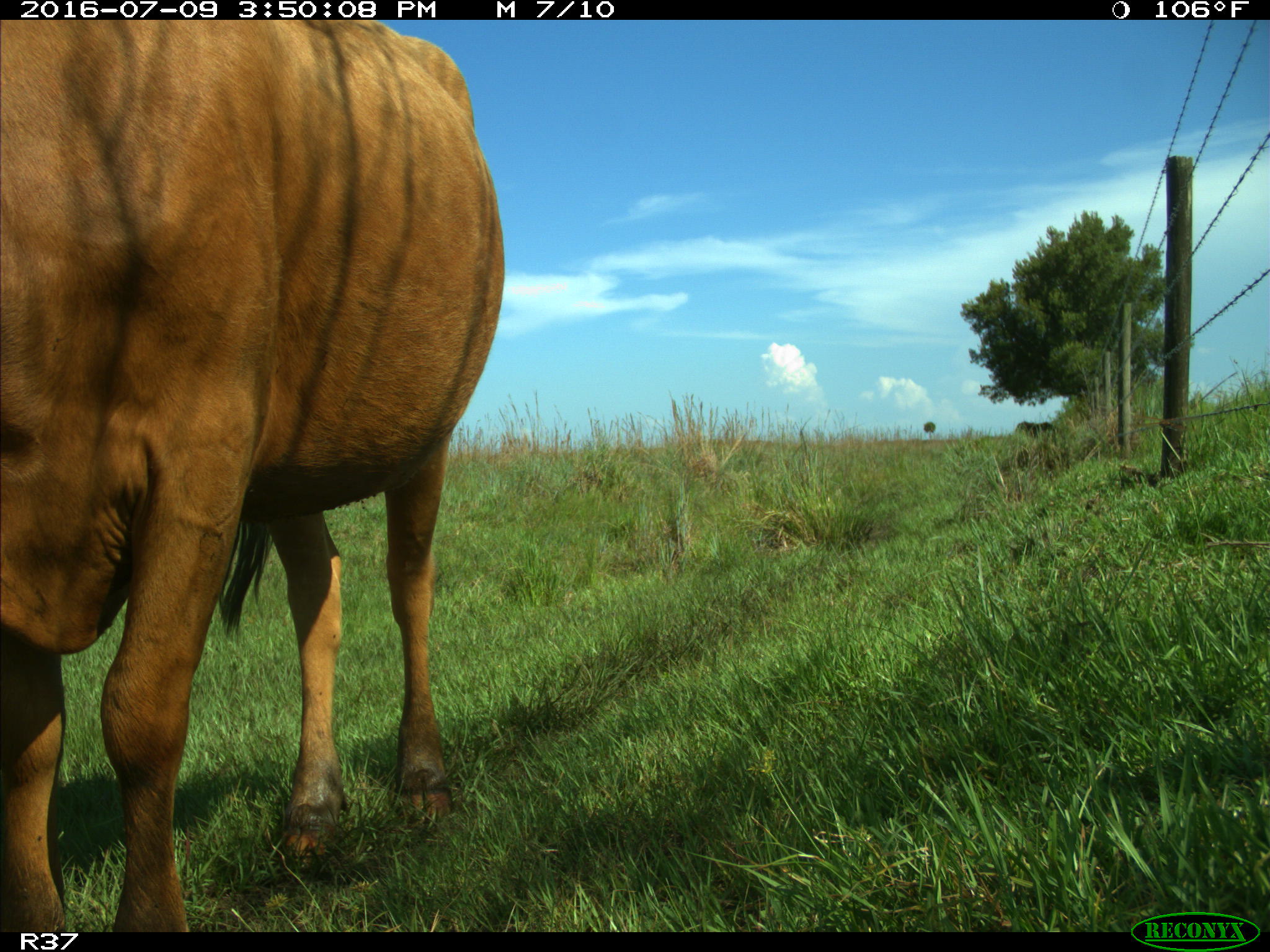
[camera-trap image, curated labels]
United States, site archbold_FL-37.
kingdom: Animalia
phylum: Chordata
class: Mammalia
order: Artiodactyla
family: Bovidae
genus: Bos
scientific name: Bos taurus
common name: domestic cow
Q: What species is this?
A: Bos taurus (domestic cow).